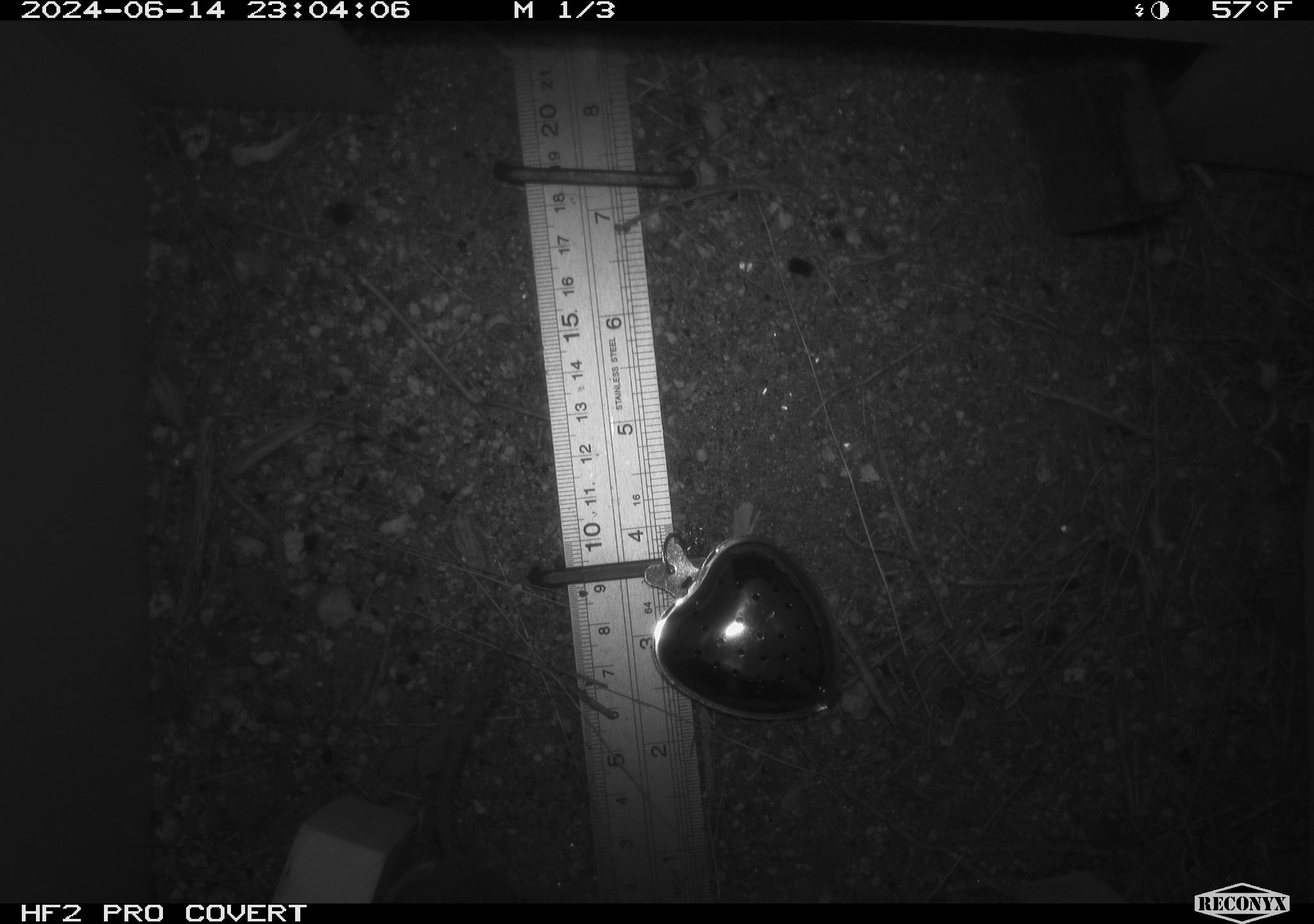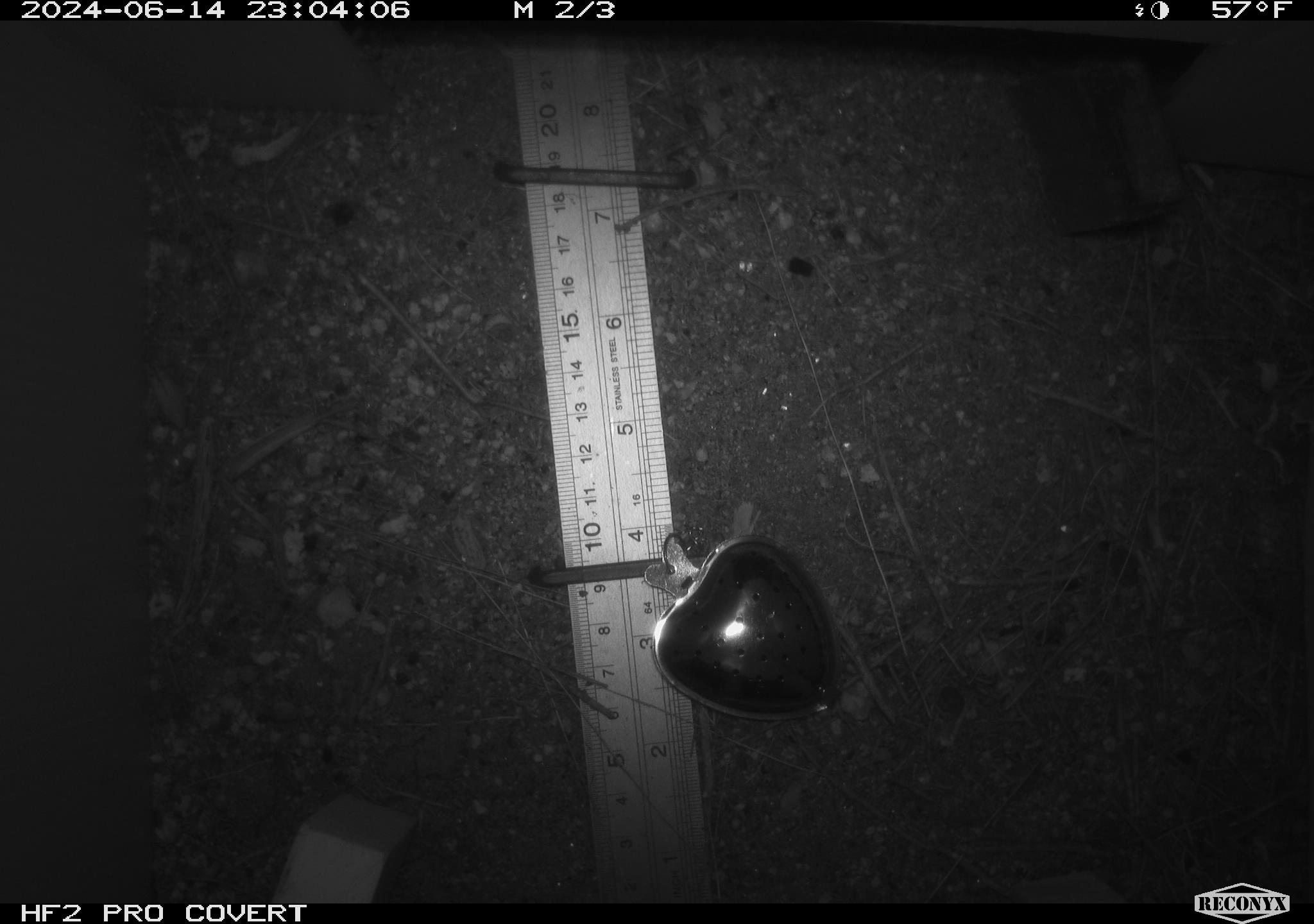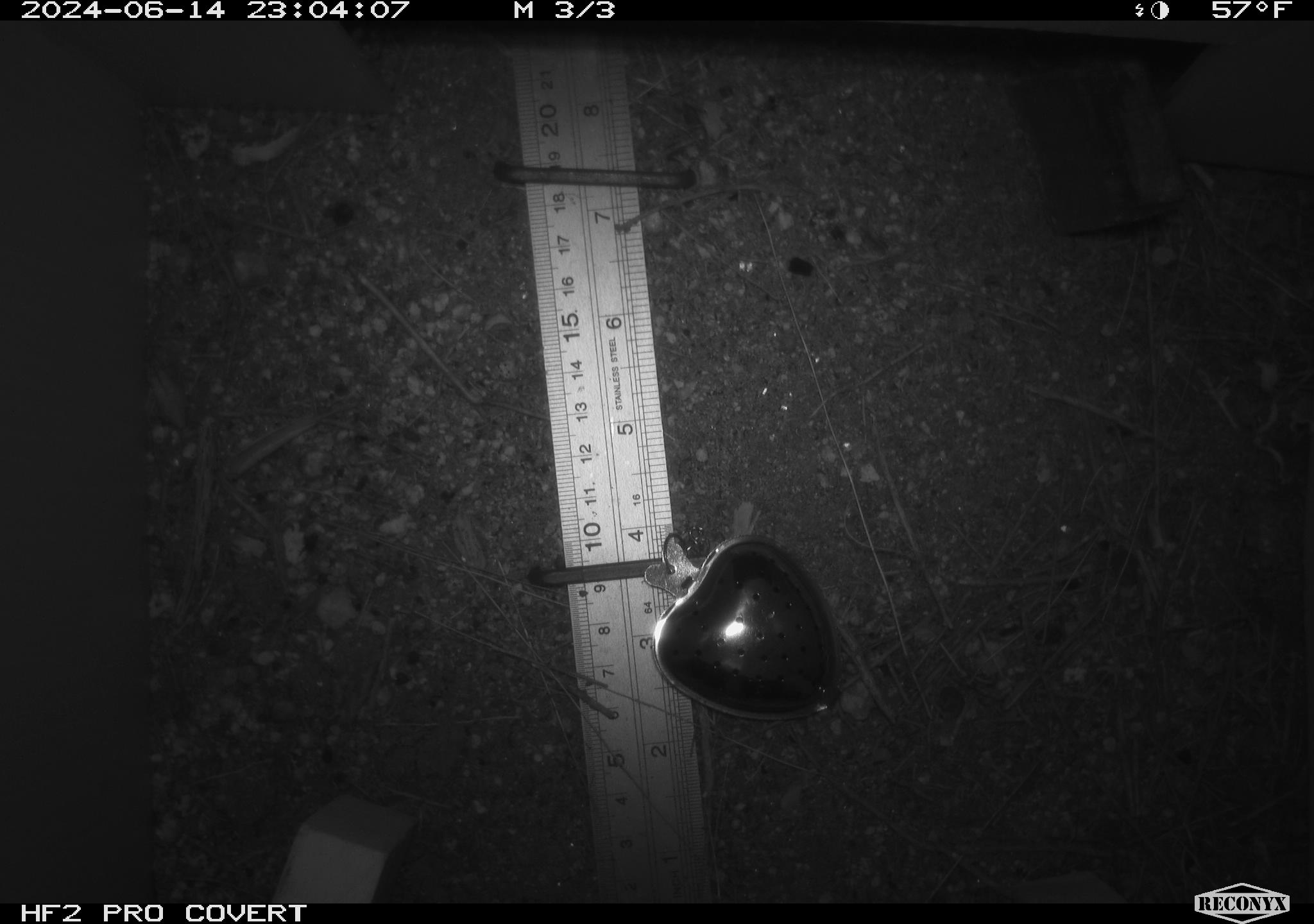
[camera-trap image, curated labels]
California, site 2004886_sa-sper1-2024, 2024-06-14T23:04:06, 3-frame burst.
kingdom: Animalia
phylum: Chordata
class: Mammalia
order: Rodentia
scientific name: Rodentia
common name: mouse species